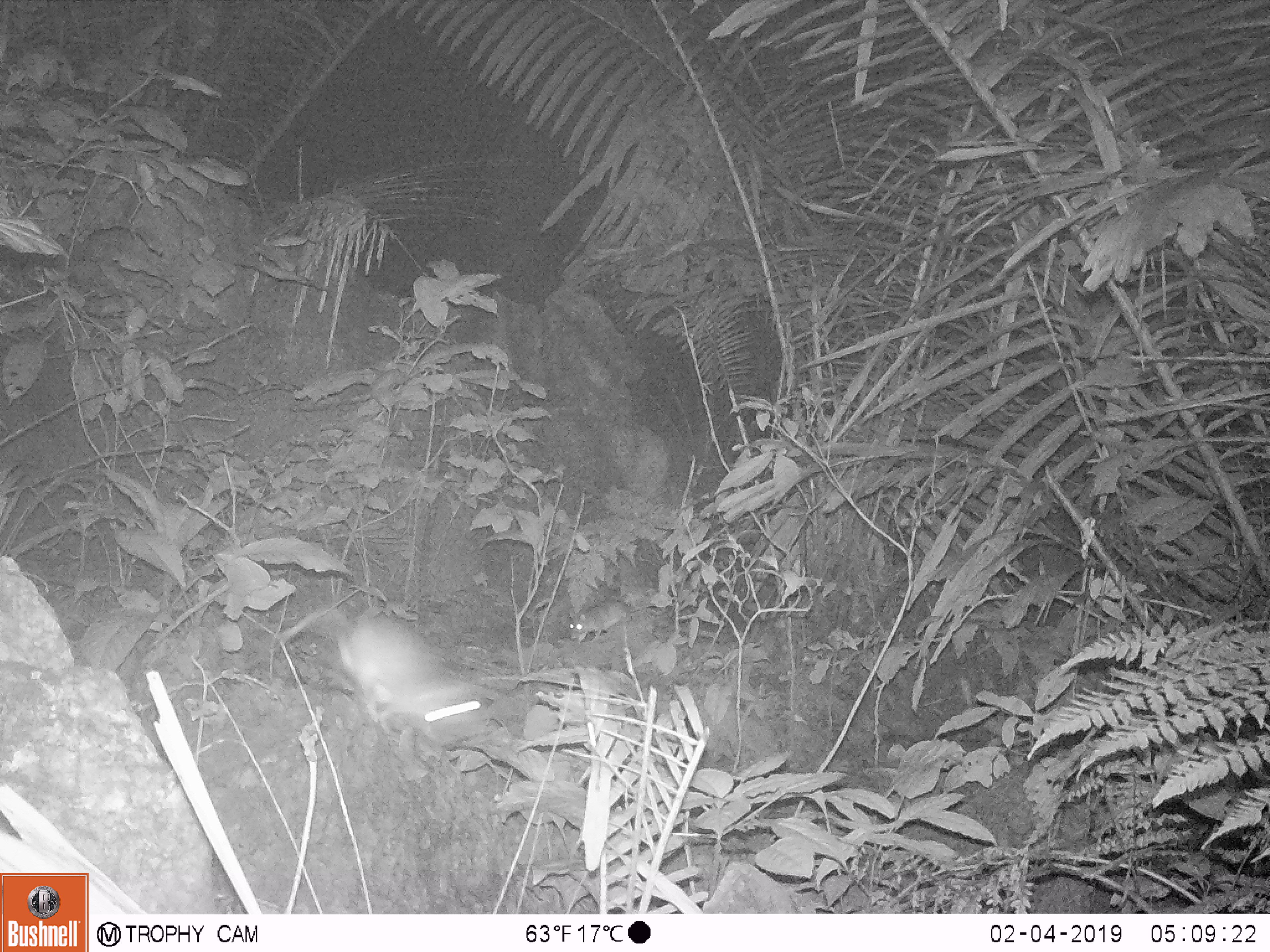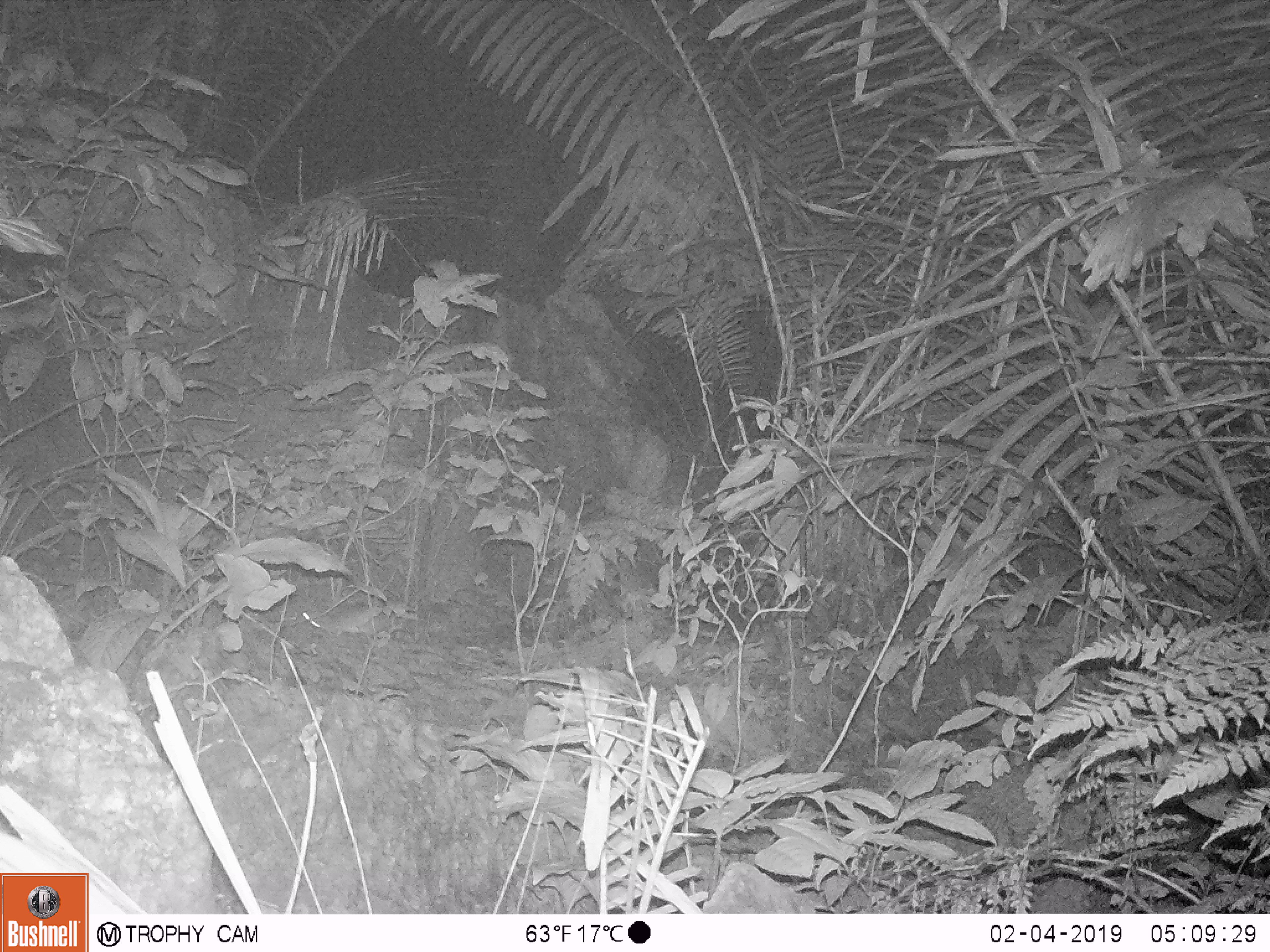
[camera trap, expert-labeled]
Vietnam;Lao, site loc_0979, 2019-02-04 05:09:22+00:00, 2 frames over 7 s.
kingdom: Animalia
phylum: Chordata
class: Mammalia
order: Rodentia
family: Muridae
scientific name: Muridae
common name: old-world mice and rats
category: unidentified murid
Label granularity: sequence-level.